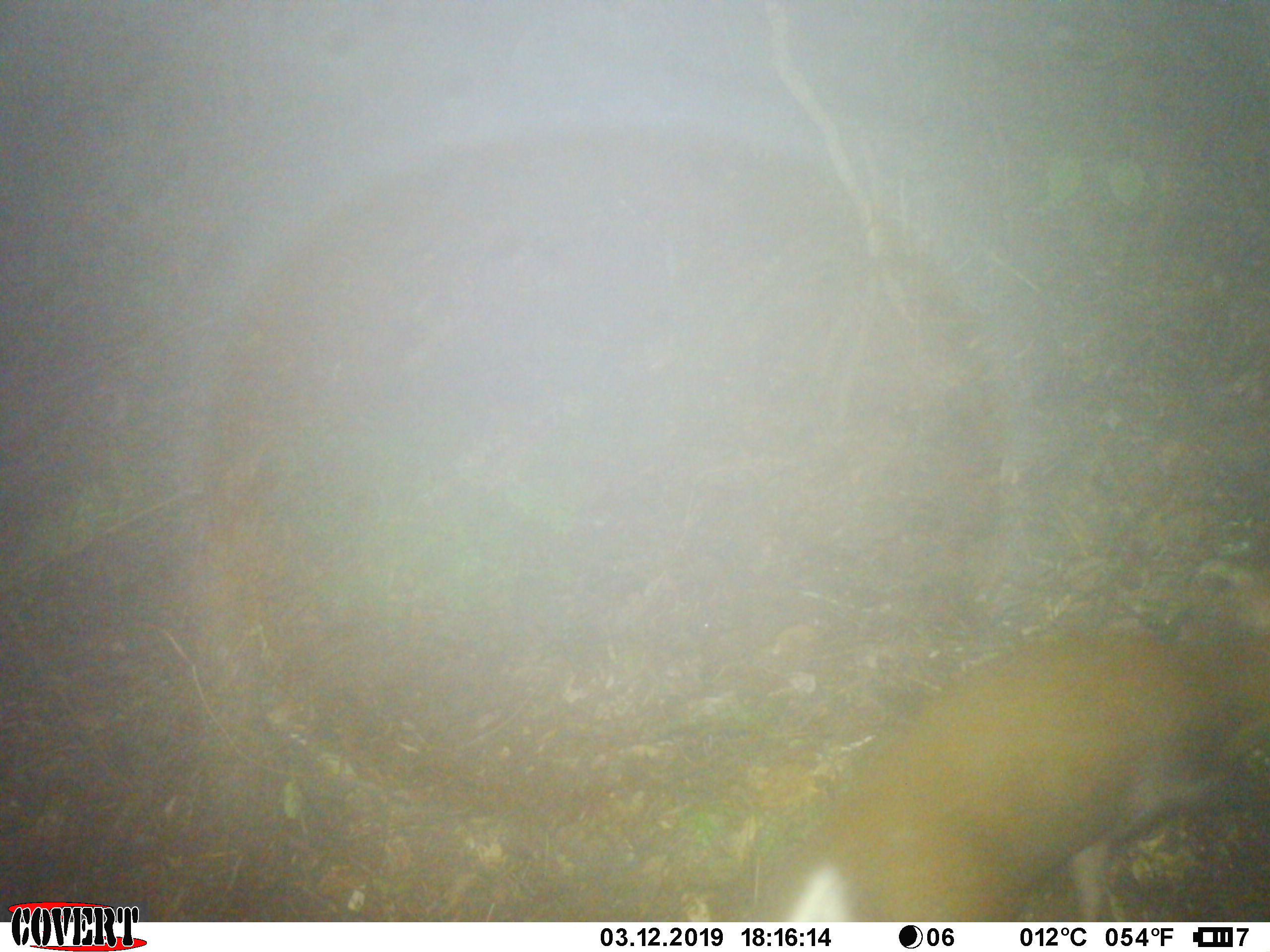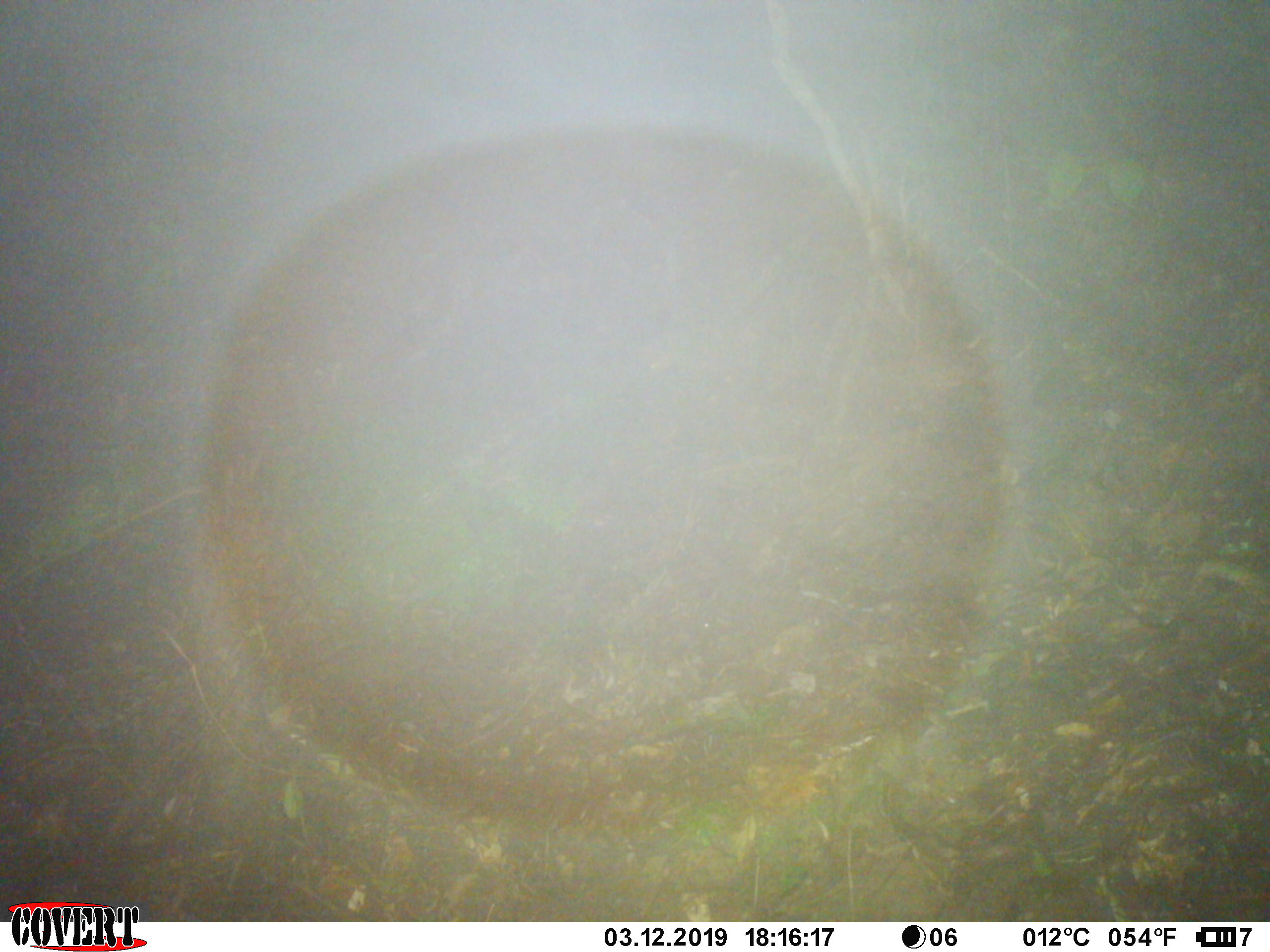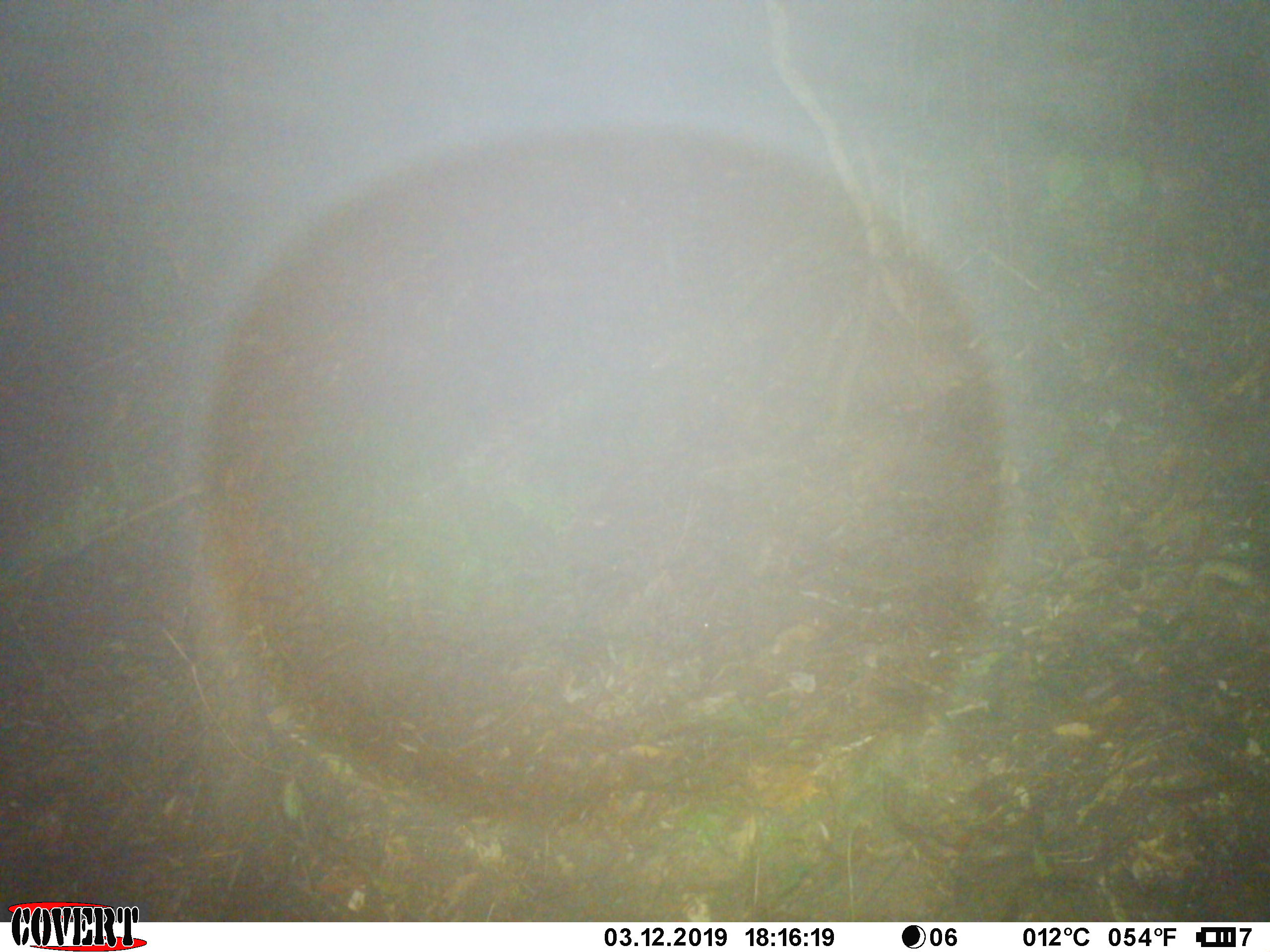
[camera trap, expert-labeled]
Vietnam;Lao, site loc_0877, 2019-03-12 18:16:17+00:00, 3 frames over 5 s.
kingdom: Animalia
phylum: Chordata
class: Mammalia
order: Artiodactyla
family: Cervidae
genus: Muntiacus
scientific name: Muntiacus rooseveltorum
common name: roosevelt's muntjac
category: roosevelts muntjac group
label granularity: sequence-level